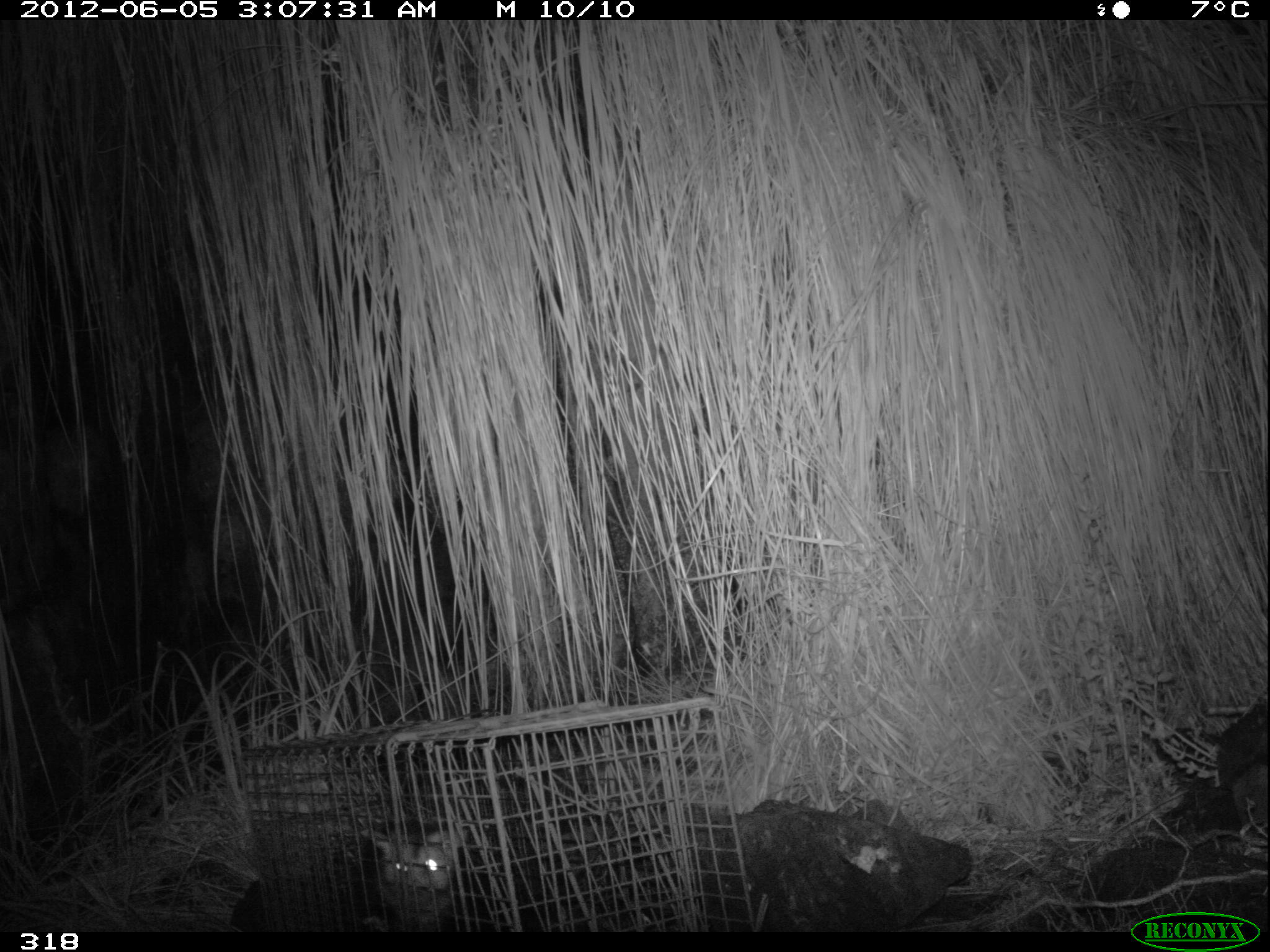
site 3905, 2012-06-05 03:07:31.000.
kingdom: Animalia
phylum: Chordata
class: Mammalia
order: Didelphimorphia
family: Didelphidae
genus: Didelphis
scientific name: Didelphis pernigra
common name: andean white-eared opossum